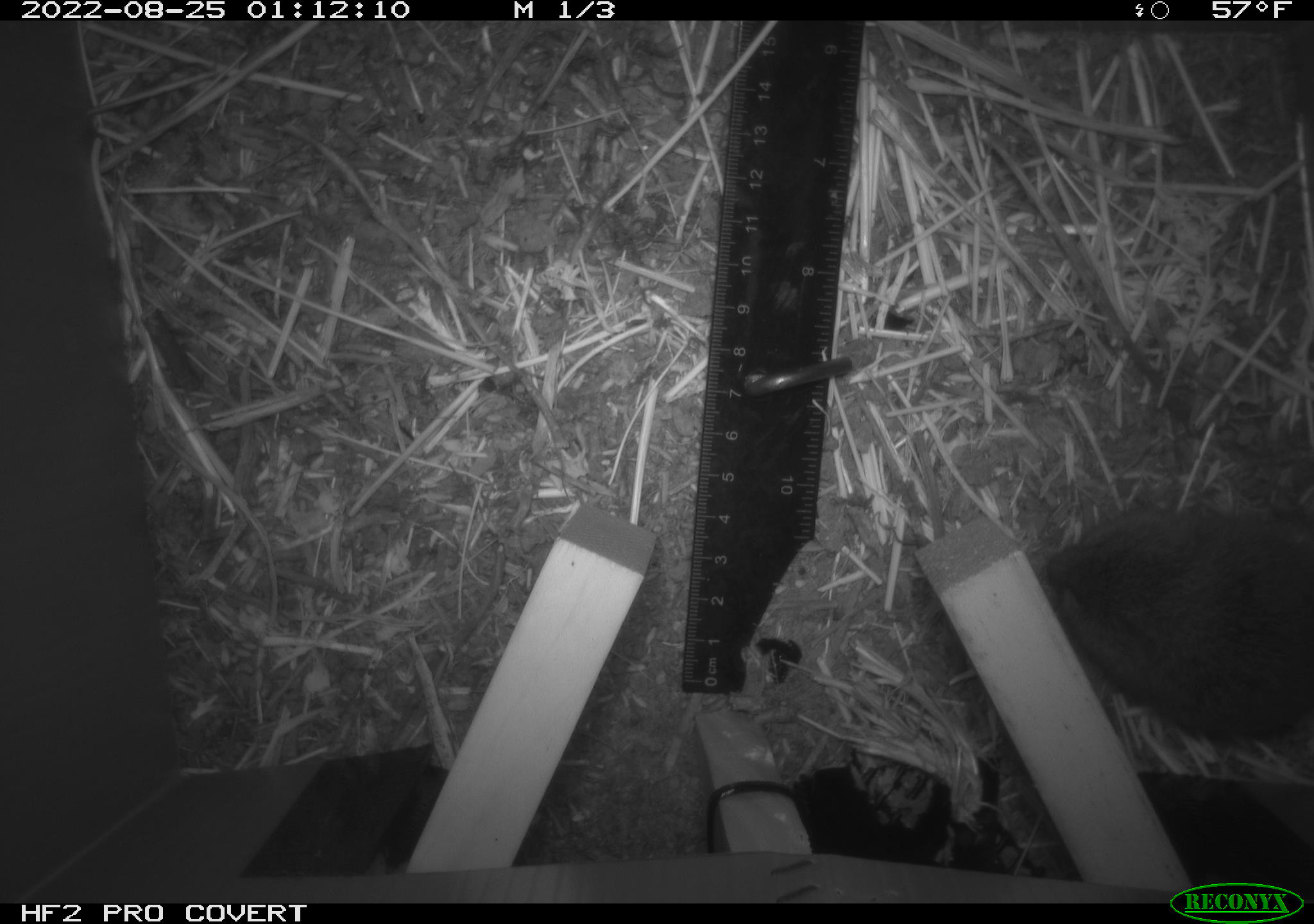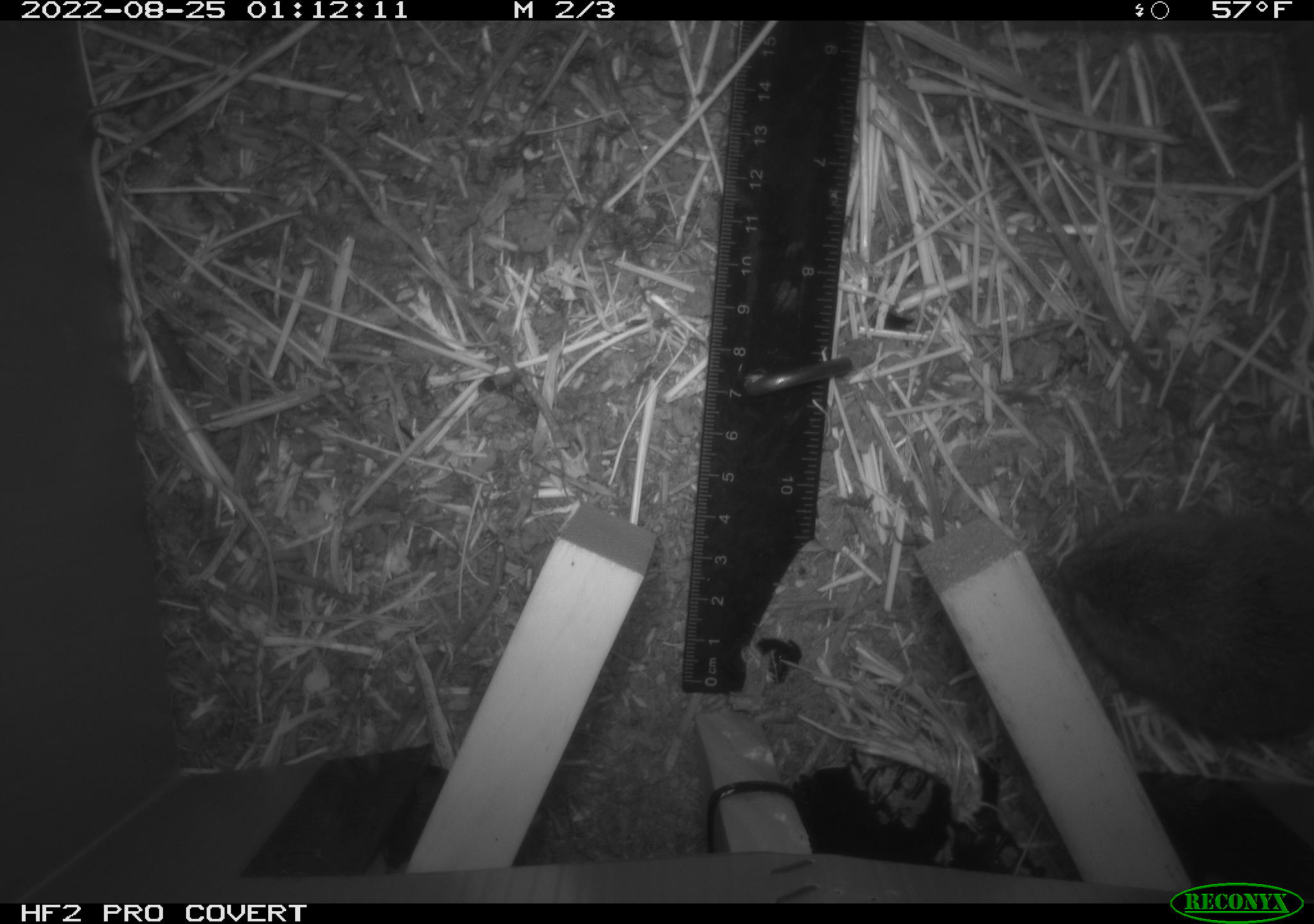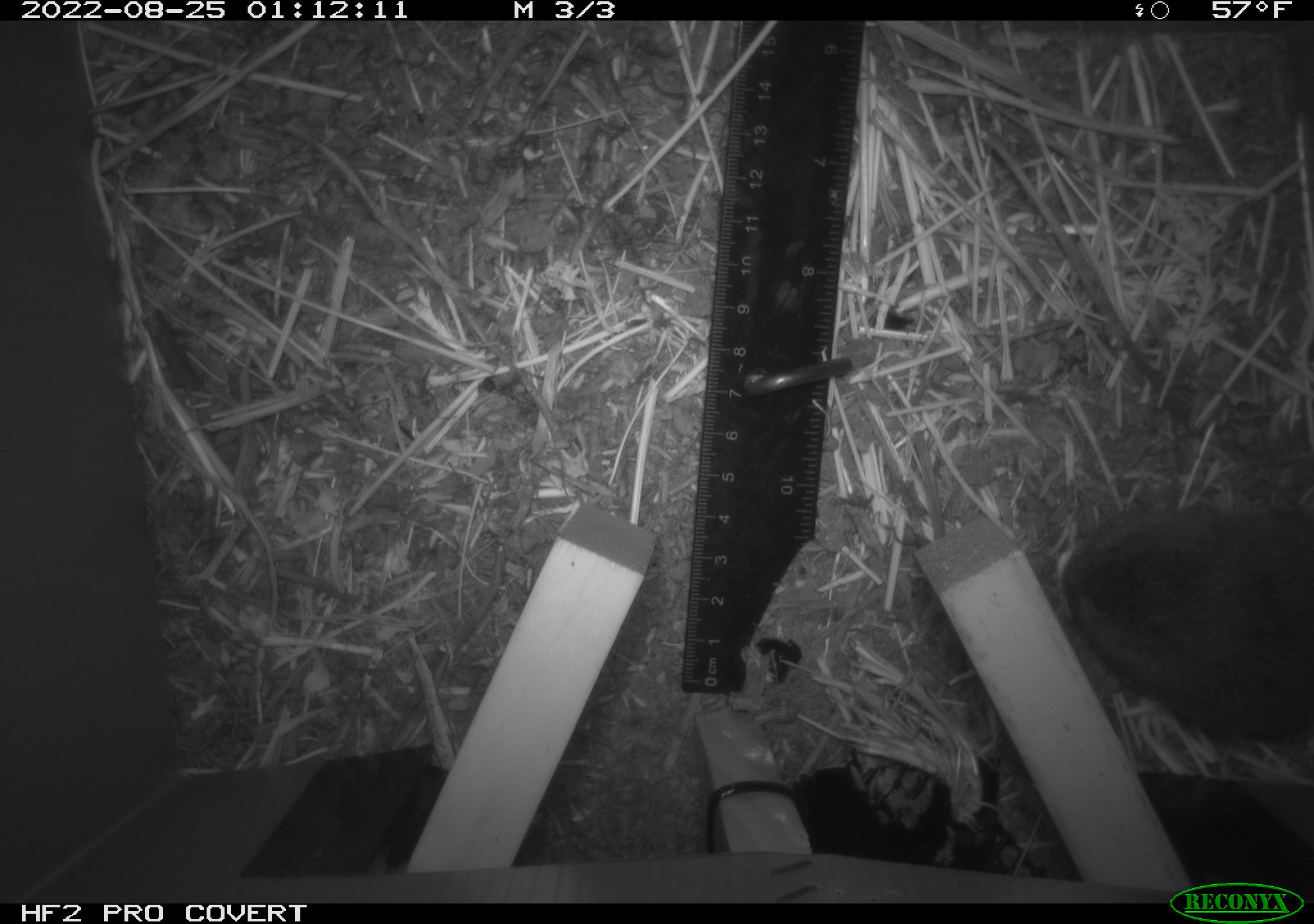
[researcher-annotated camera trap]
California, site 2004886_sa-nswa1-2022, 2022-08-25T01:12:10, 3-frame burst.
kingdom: Animalia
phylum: Chordata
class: Mammalia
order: Rodentia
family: Cricetidae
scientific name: Cricetidae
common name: hamsters, voles, lemmings, and allies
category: cricetidae family